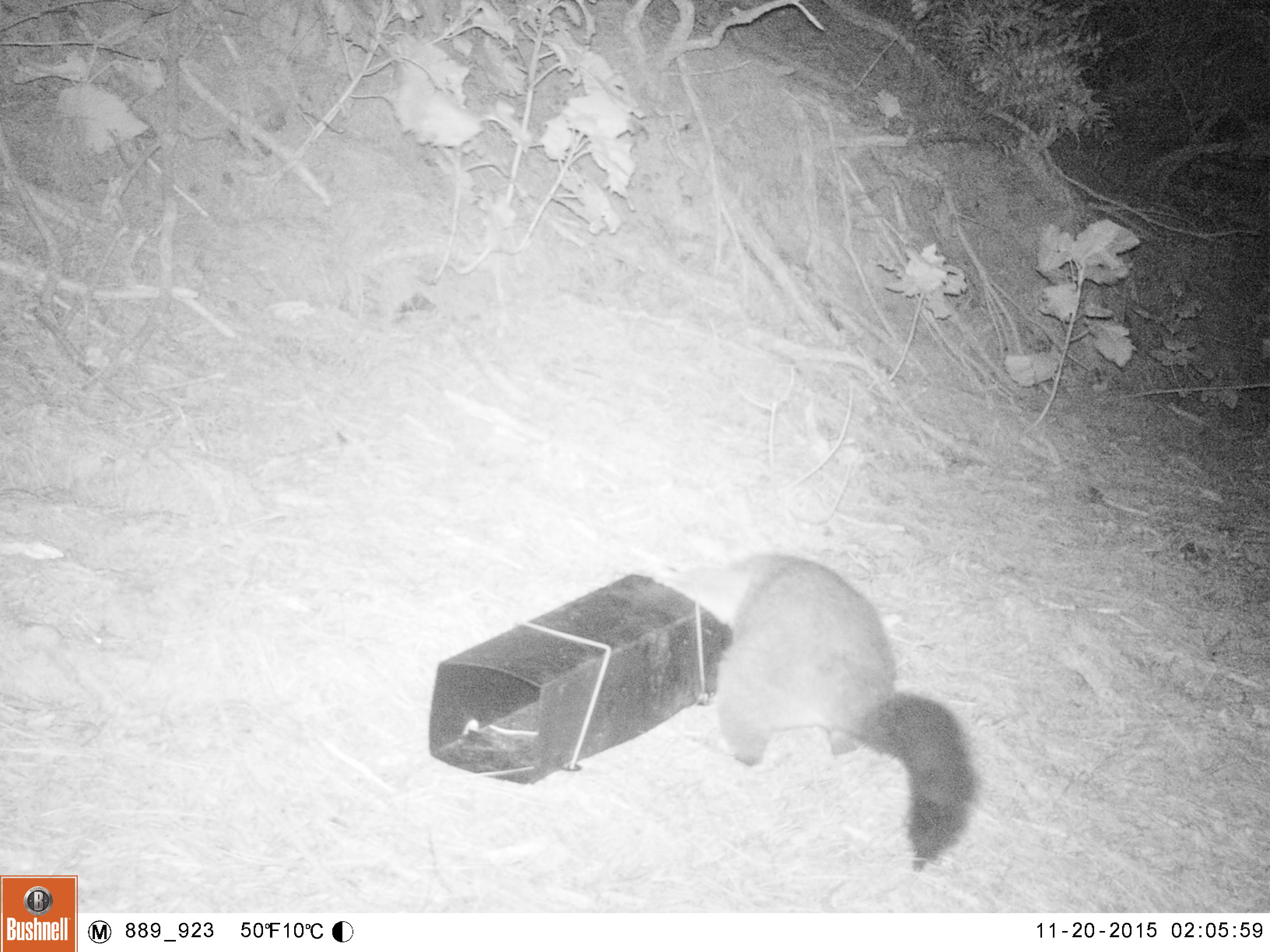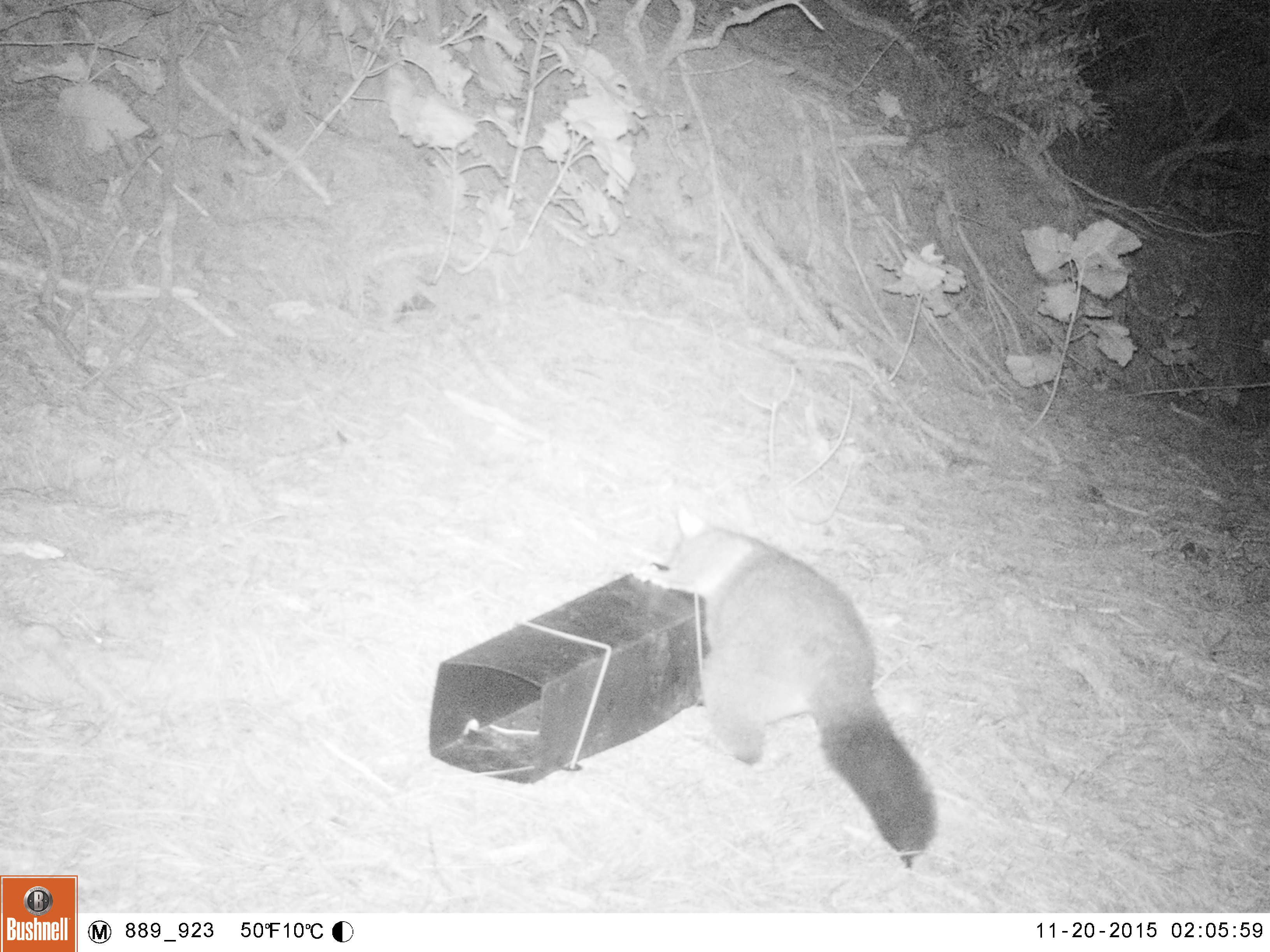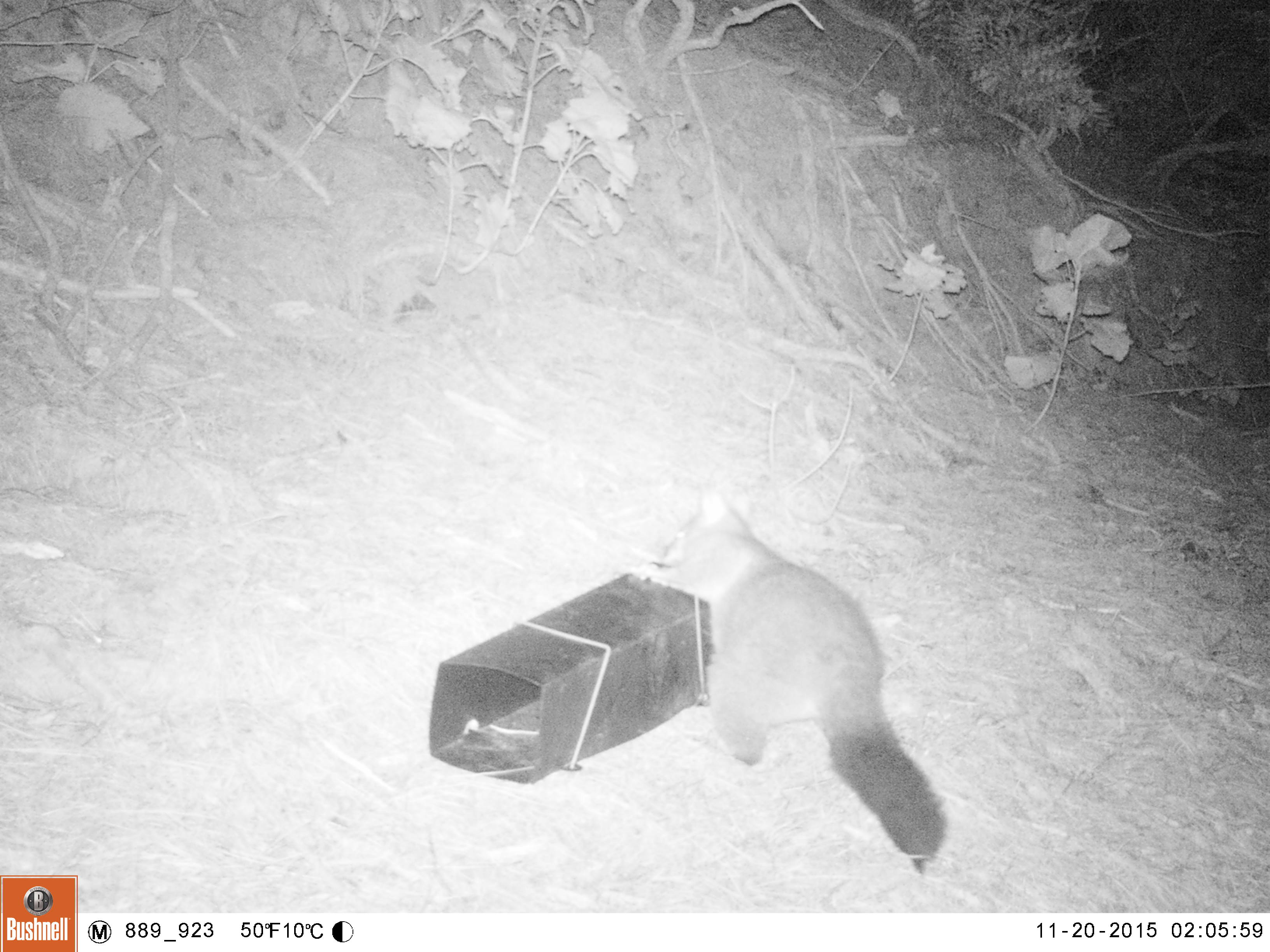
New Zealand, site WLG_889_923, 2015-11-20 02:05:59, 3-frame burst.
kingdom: Animalia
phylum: Chordata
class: Mammalia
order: Diprotodontia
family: Phalangeridae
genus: Trichosurus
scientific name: Trichosurus vulpecula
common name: common brushtail possum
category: possum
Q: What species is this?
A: Possum (common brushtail possum) (Trichosurus vulpecula).